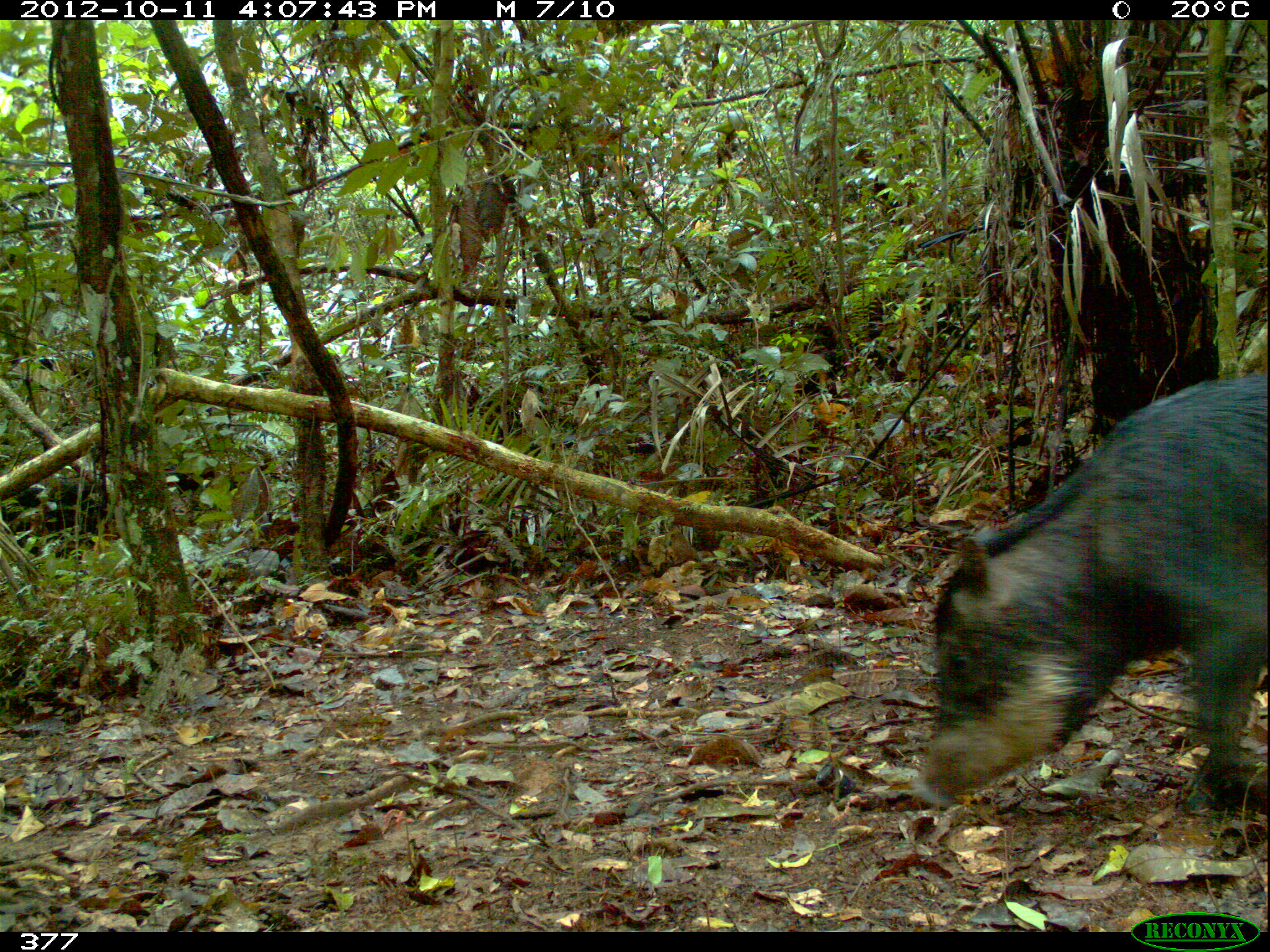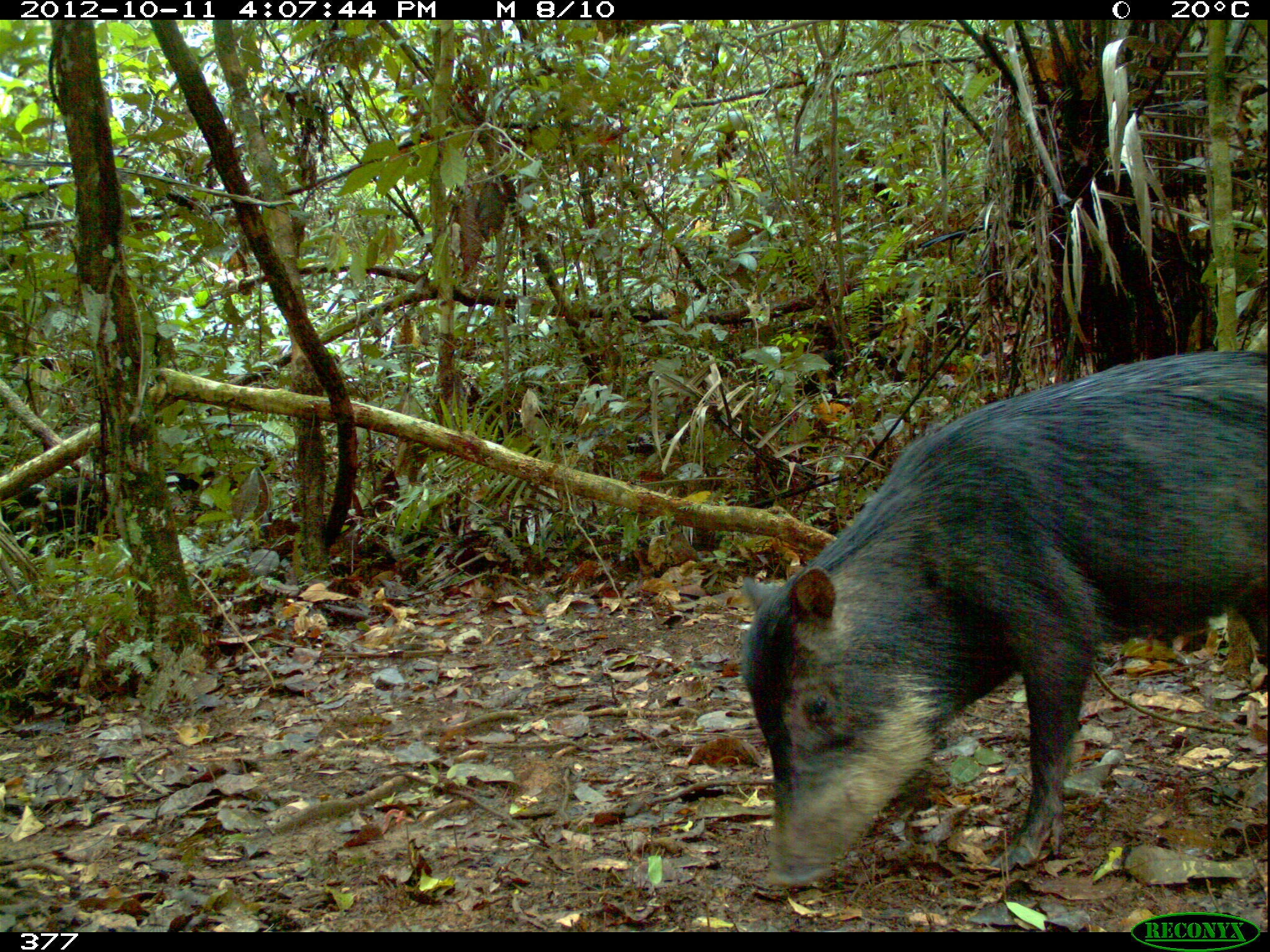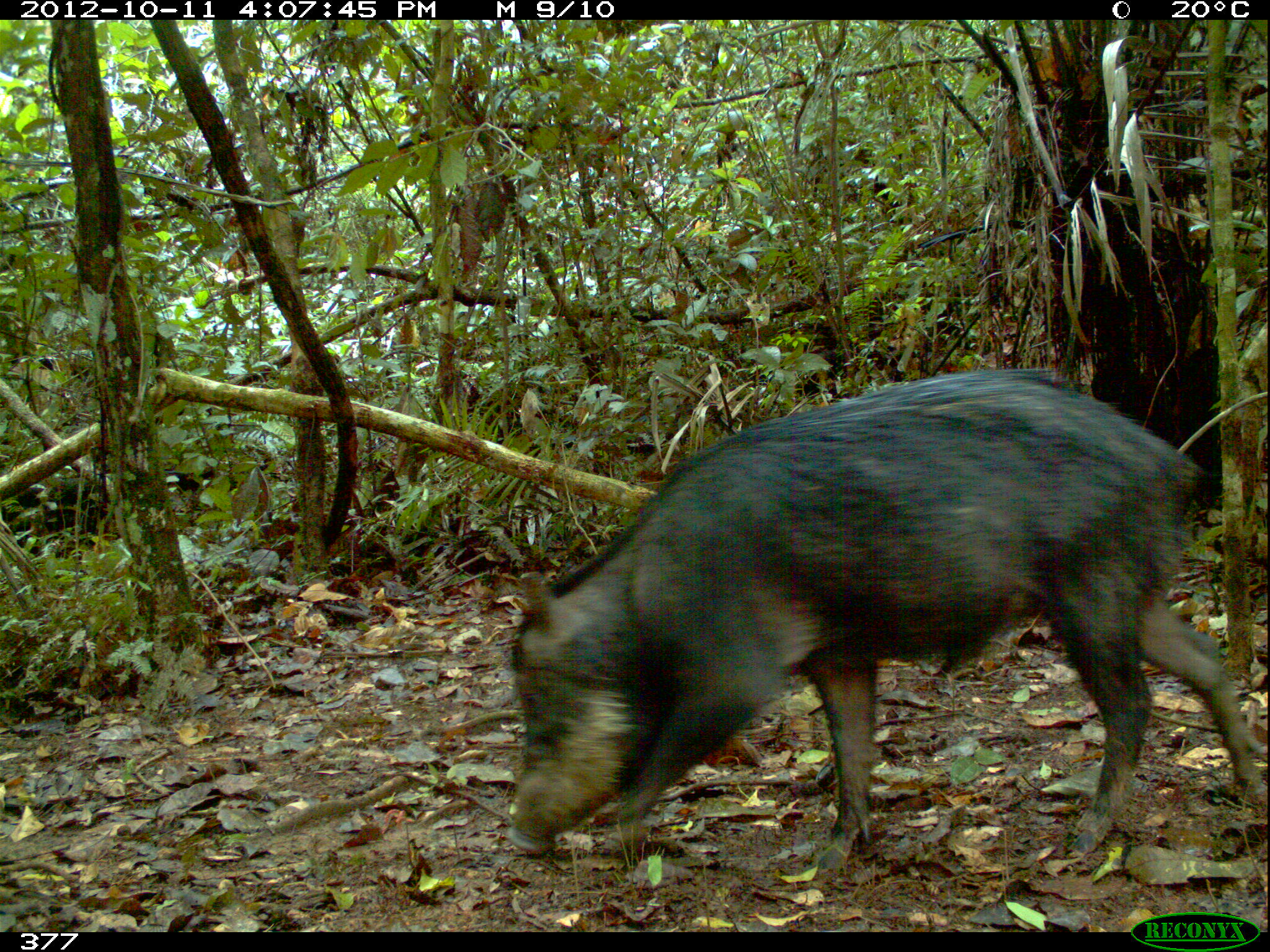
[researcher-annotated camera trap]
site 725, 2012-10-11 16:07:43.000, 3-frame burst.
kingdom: Animalia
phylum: Chordata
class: Mammalia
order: Artiodactyla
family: Tayassuidae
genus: Tayassu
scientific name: Tayassu pecari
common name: white-lipped peccary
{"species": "Tayassu pecari (white-lipped peccary)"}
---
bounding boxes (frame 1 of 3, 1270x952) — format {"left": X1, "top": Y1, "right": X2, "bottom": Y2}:
tayassu pecari: {"left": 910, "top": 373, "right": 1268, "bottom": 823}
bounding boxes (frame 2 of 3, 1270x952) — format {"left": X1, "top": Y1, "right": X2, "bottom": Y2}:
tayassu pecari: {"left": 740, "top": 349, "right": 1265, "bottom": 887}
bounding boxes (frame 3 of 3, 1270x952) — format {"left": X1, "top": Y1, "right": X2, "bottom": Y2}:
tayassu pecari: {"left": 505, "top": 367, "right": 1267, "bottom": 853}